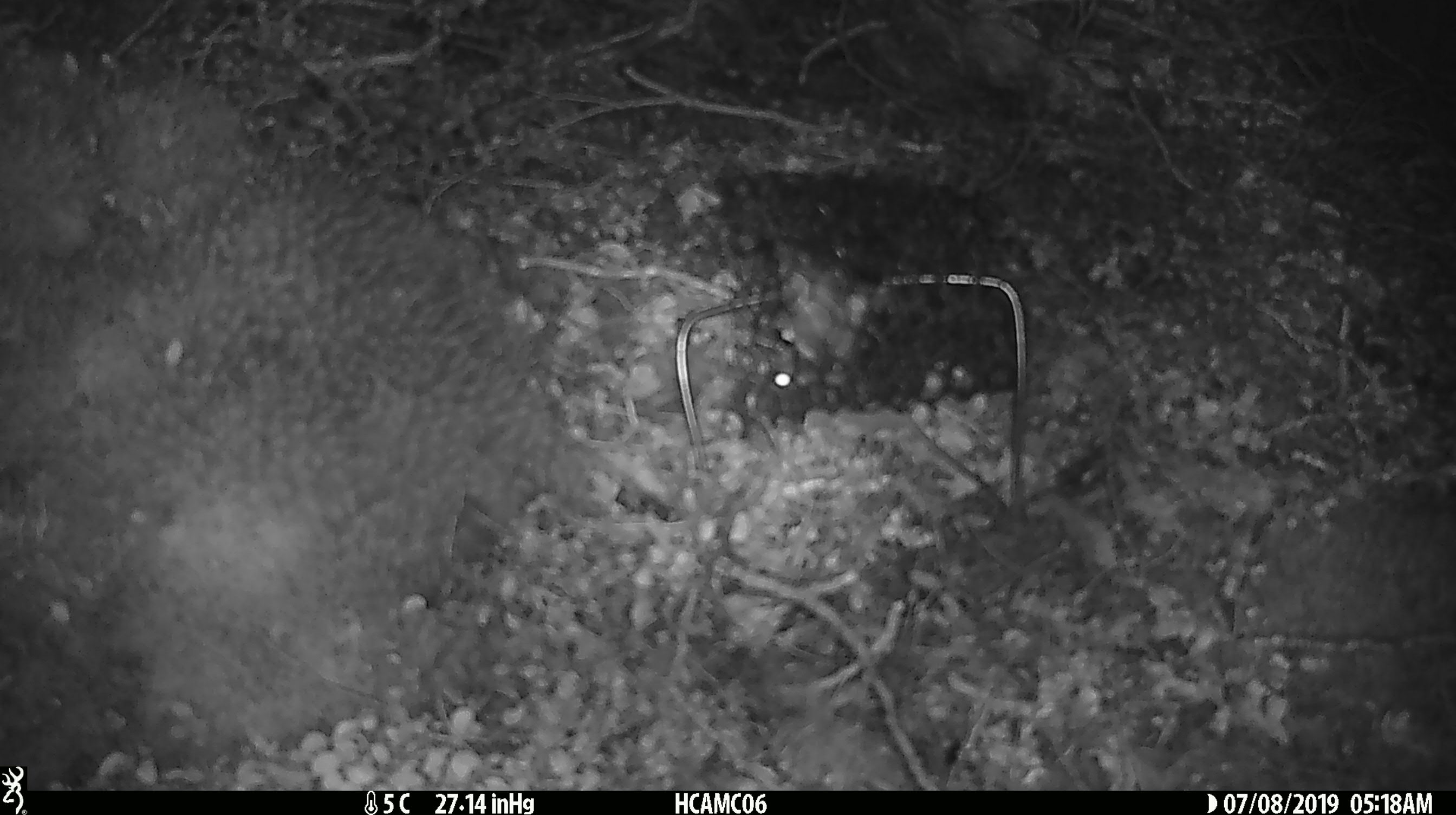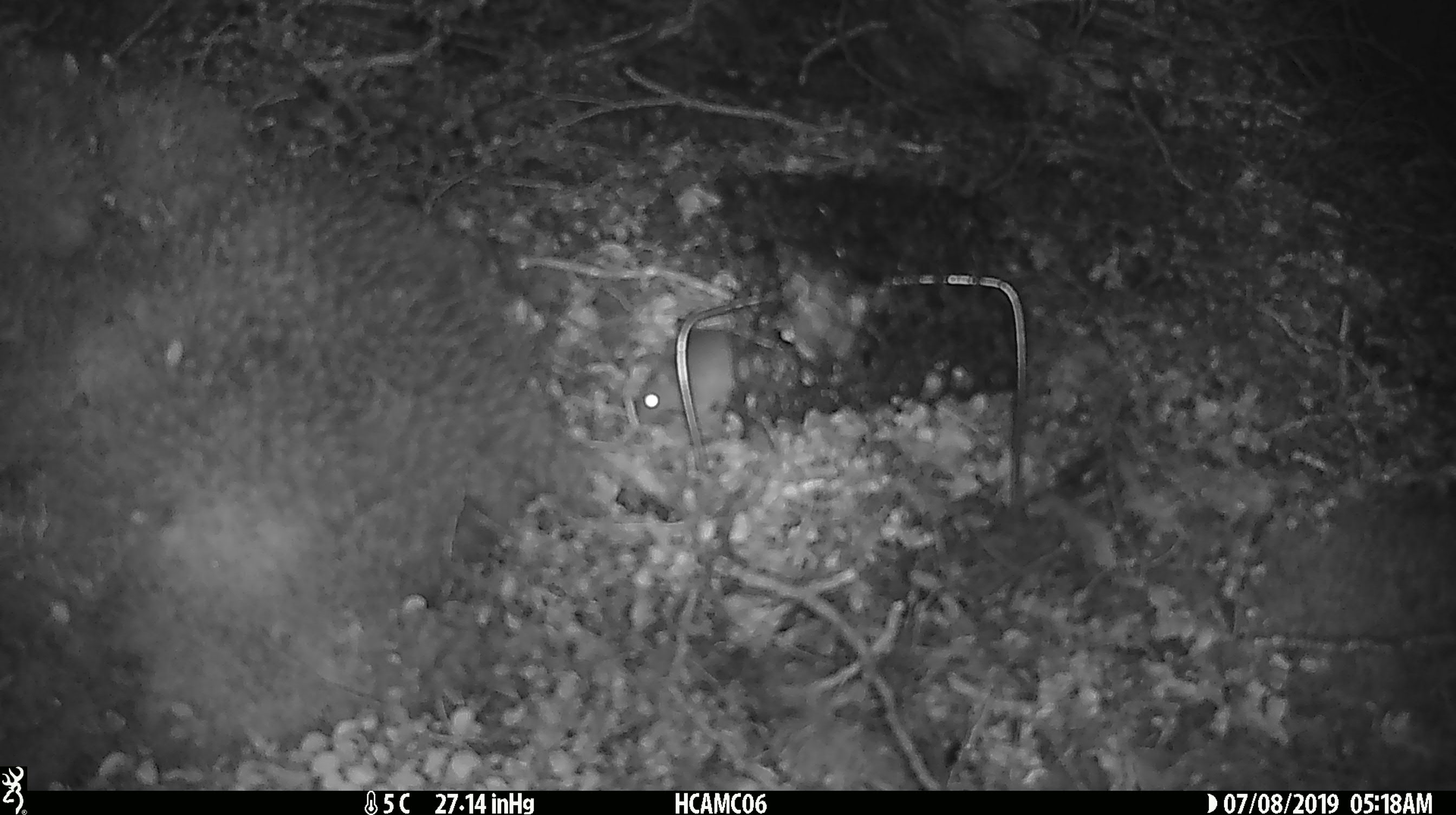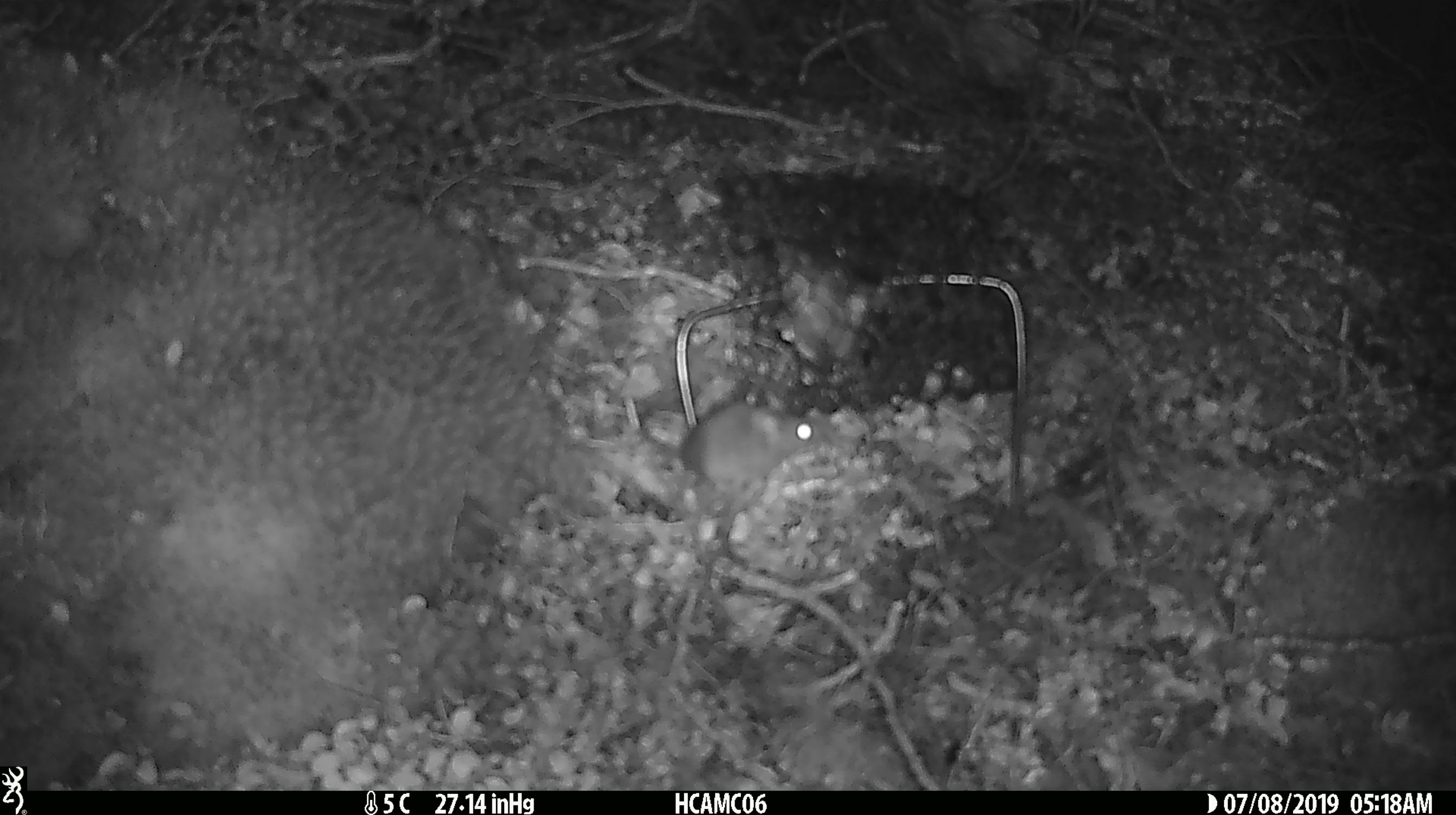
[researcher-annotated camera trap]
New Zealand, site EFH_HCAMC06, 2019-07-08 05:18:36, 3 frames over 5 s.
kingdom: Animalia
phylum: Chordata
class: Mammalia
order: Rodentia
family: Muridae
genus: Mus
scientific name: Mus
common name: mouse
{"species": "mouse (Mus)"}